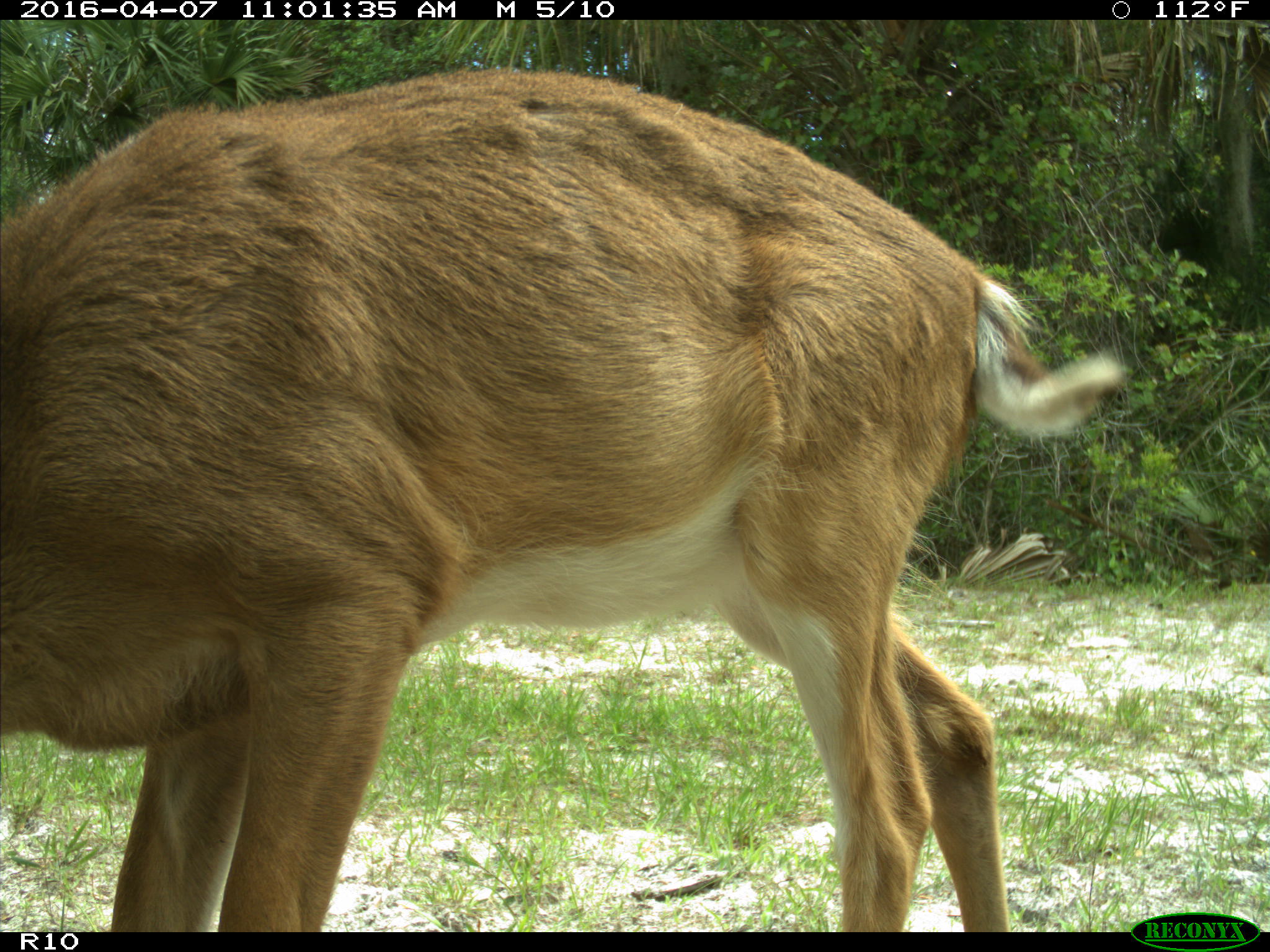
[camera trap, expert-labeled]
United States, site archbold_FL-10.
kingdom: Animalia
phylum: Chordata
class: Mammalia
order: Artiodactyla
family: Cervidae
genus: Odocoileus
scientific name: Odocoileus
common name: deer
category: unidentified deer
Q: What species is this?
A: Unidentified deer (deer) (Odocoileus).